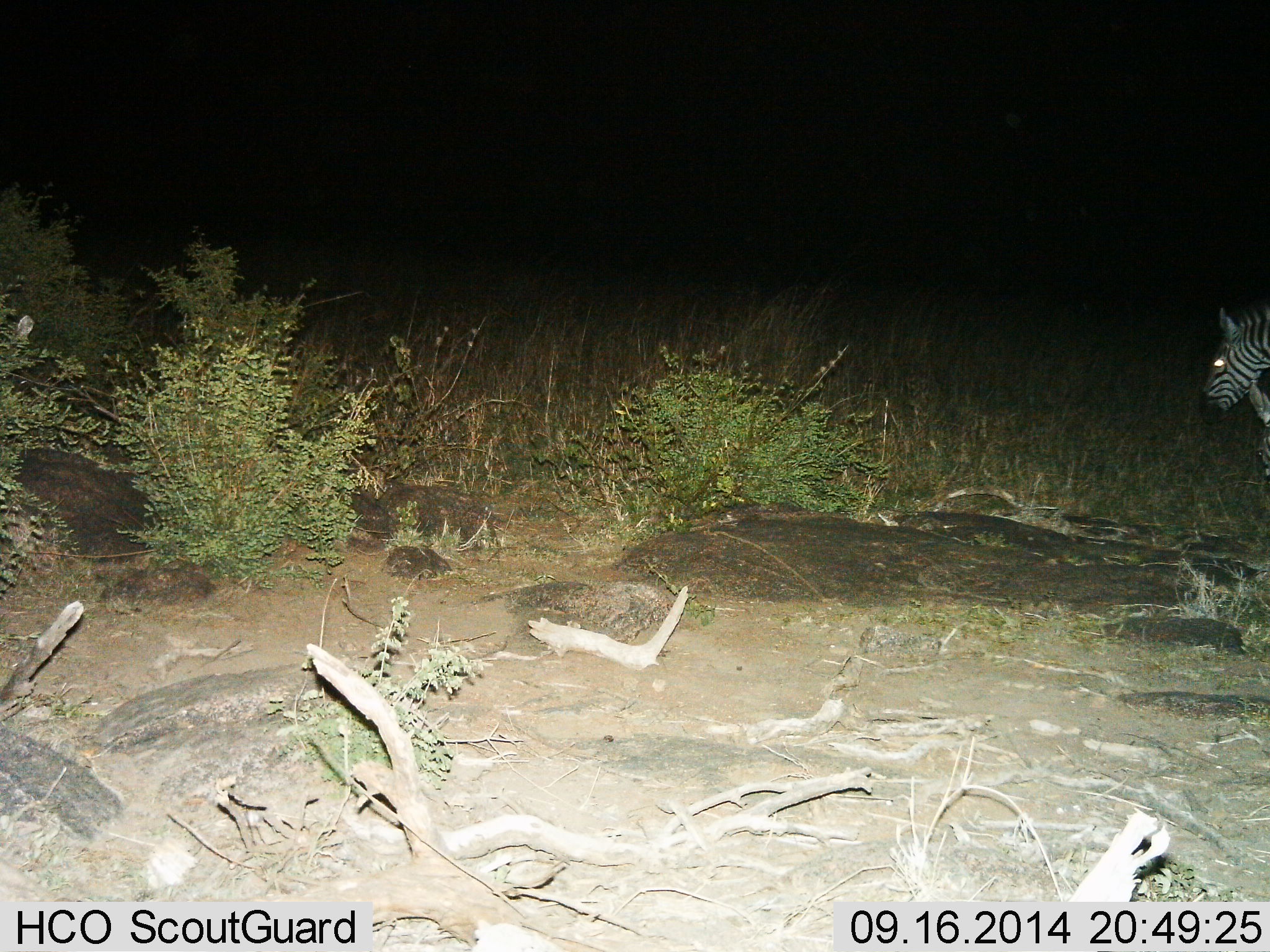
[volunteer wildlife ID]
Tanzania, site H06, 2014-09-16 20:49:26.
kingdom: Animalia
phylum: Chordata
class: Mammalia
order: Perissodactyla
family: Equidae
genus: Equus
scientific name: Equus quagga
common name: plains zebra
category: zebra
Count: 1.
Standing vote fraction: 30%.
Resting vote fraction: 0%.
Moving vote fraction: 50%.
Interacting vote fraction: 0%.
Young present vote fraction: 0%.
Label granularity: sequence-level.